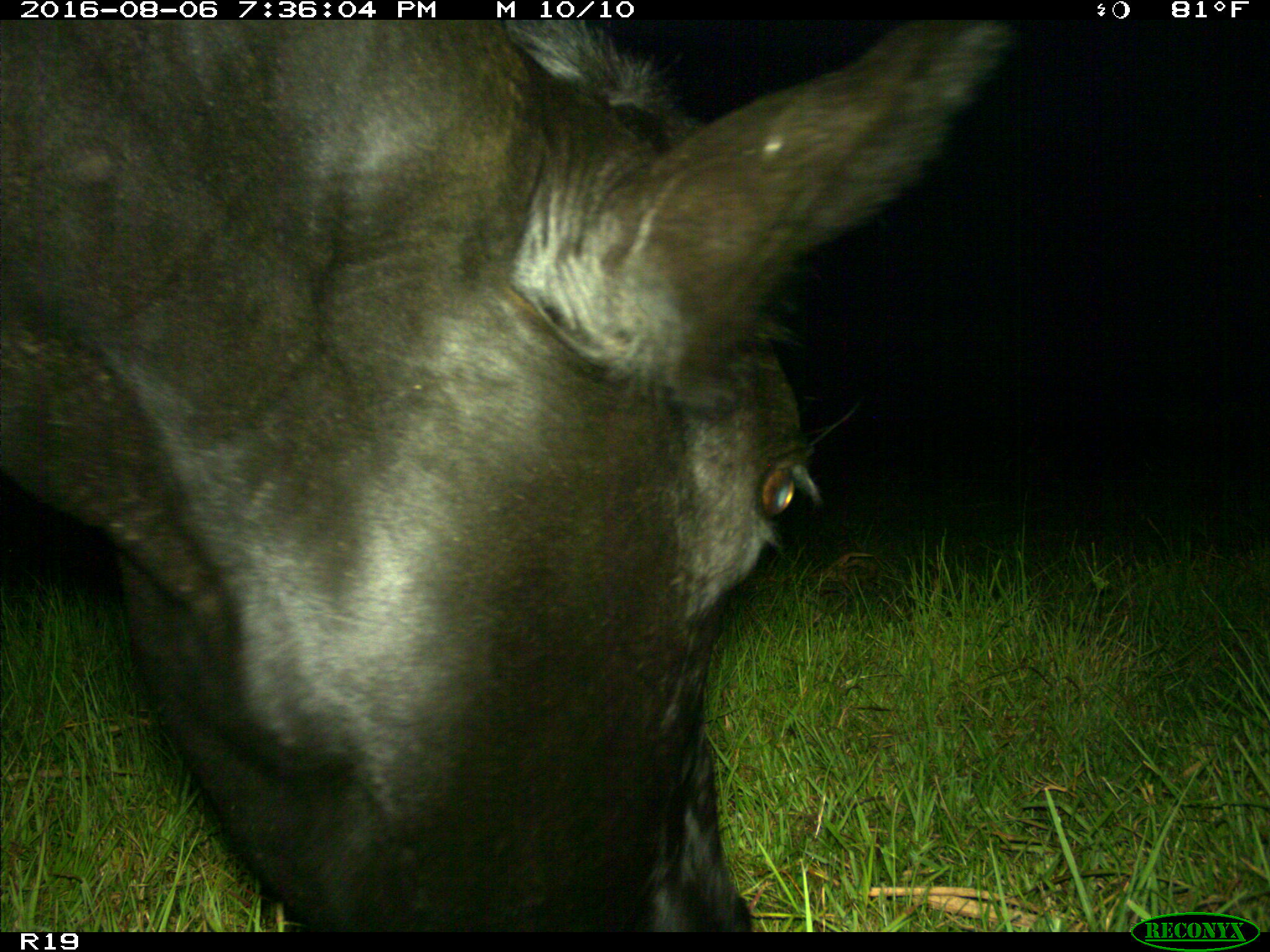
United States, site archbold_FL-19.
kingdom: Animalia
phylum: Chordata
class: Mammalia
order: Artiodactyla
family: Bovidae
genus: Bos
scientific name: Bos taurus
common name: domestic cow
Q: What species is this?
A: Bos taurus (domestic cow).